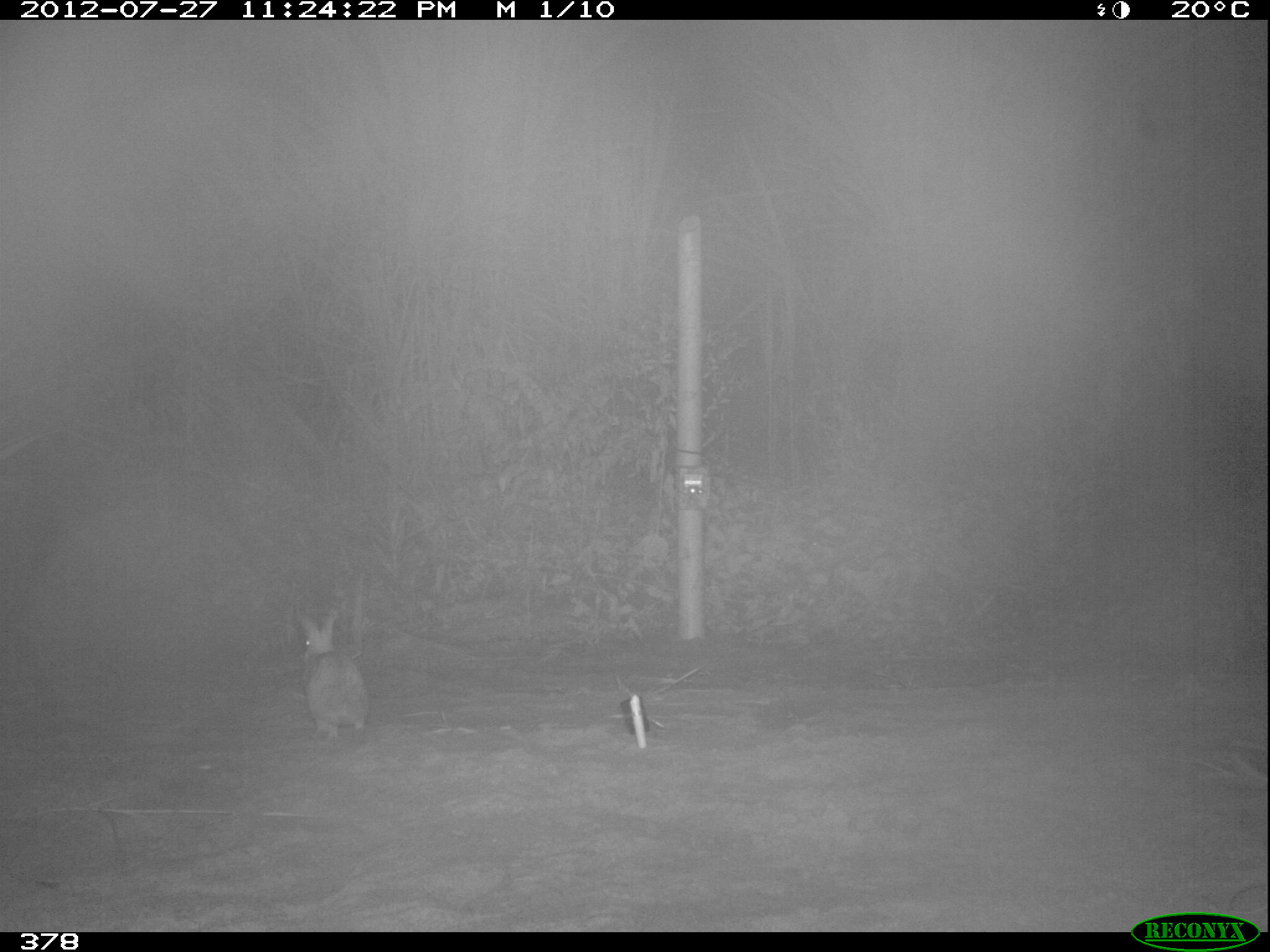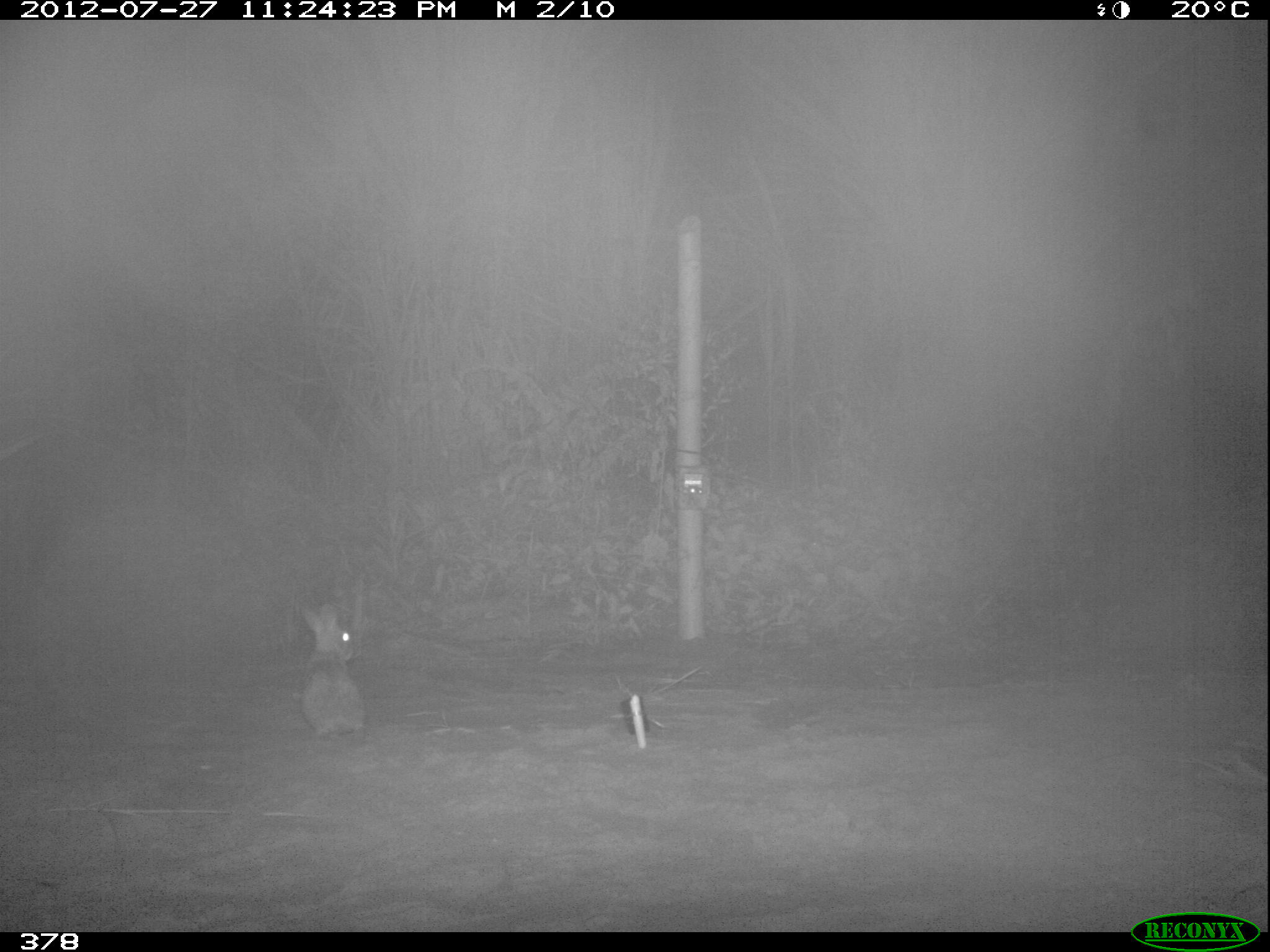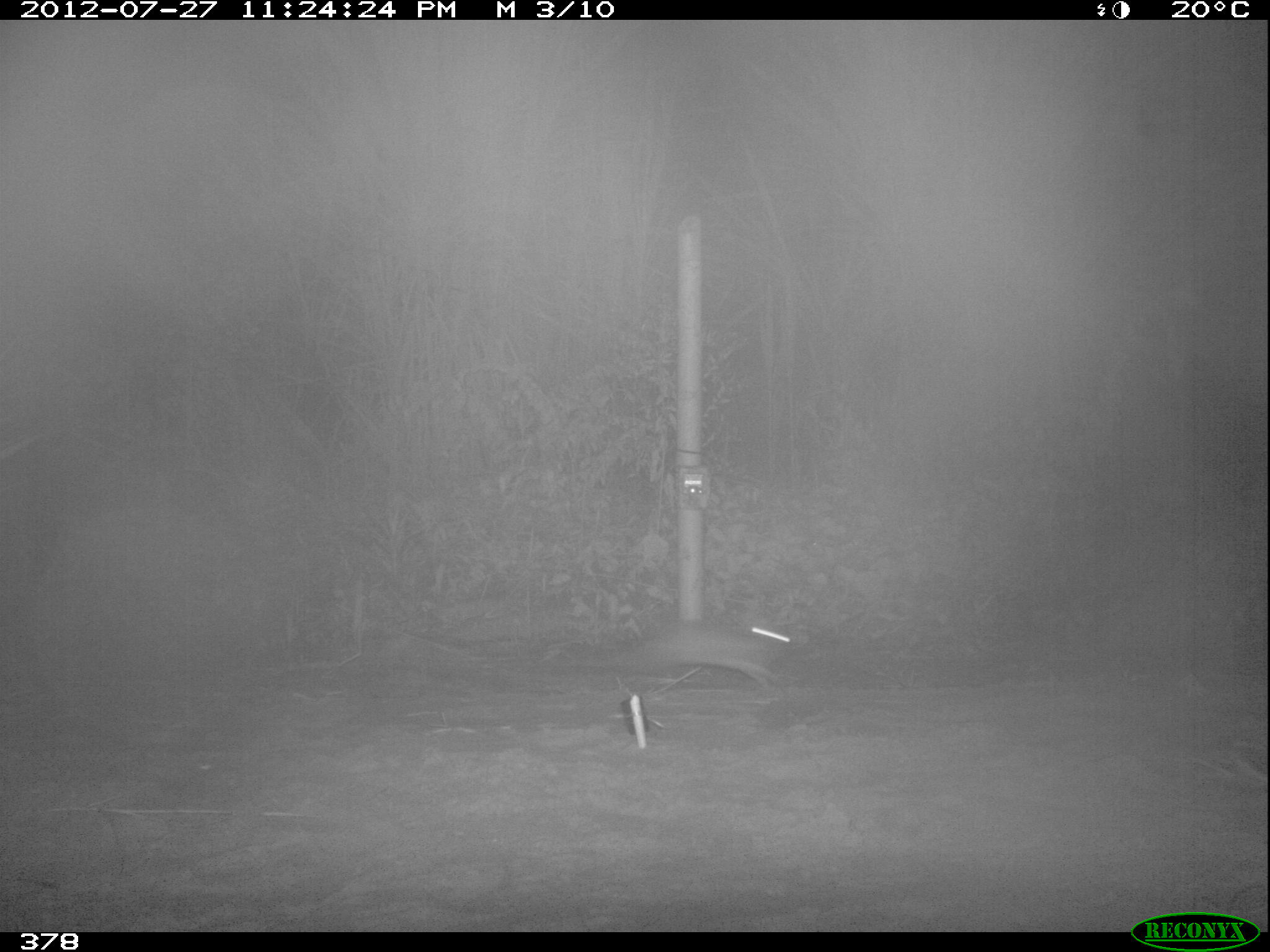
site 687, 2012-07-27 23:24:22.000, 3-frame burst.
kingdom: Animalia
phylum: Chordata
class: Mammalia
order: Lagomorpha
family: Leporidae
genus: Sylvilagus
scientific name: Sylvilagus brasiliensis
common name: tapeti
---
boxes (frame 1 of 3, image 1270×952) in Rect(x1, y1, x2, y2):
sylvilagus brasiliensis: Rect(300, 613, 365, 731)